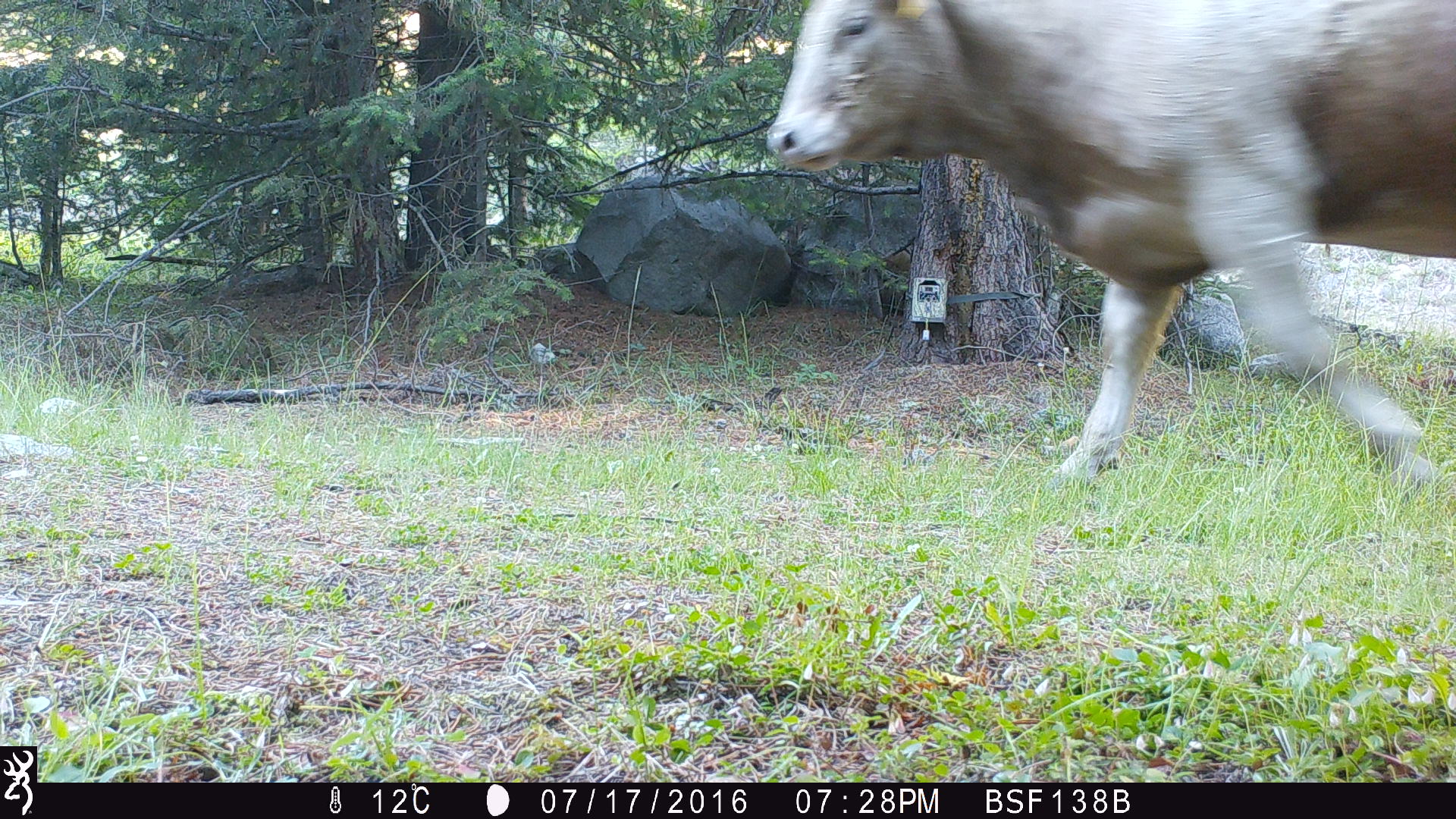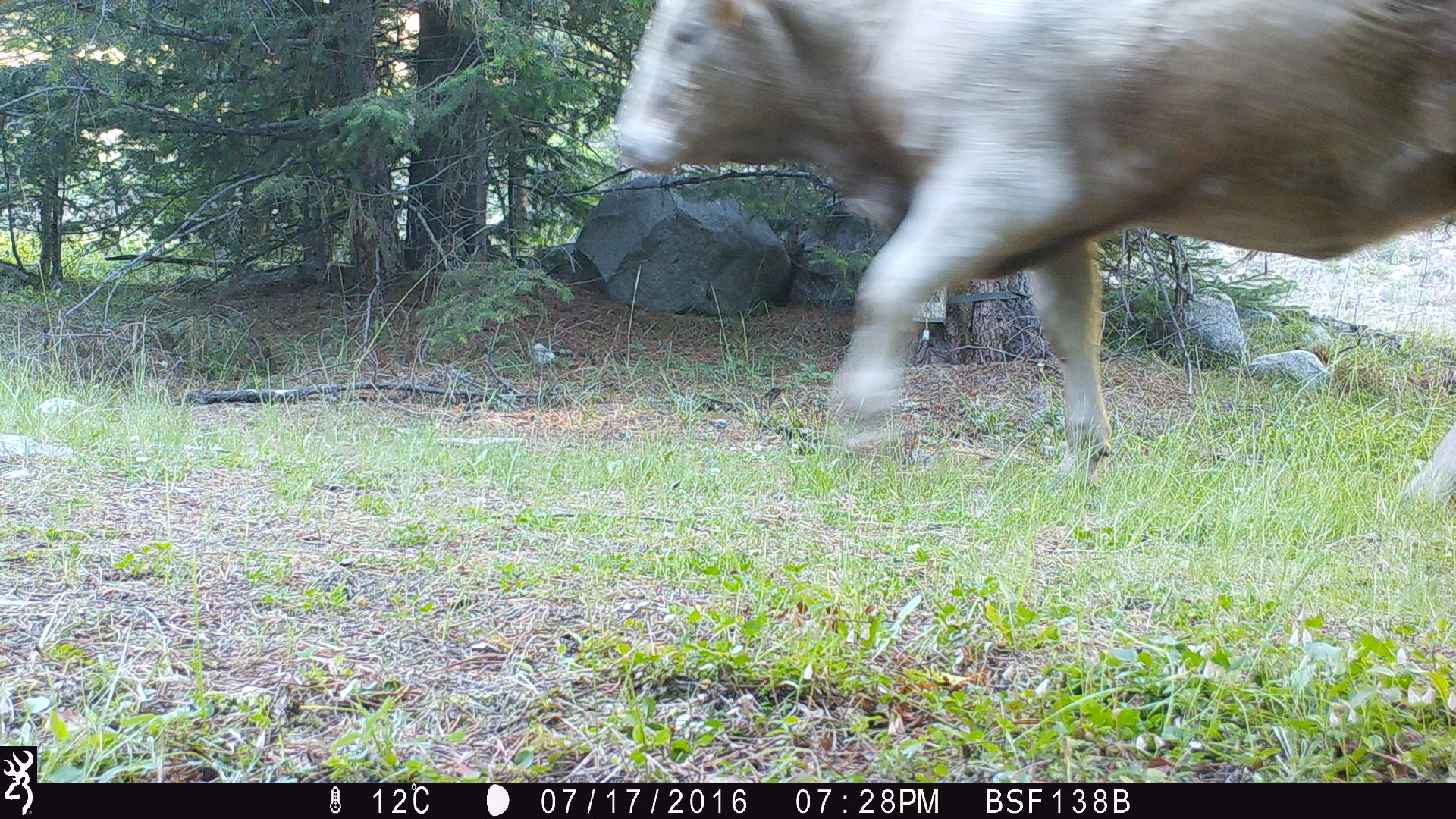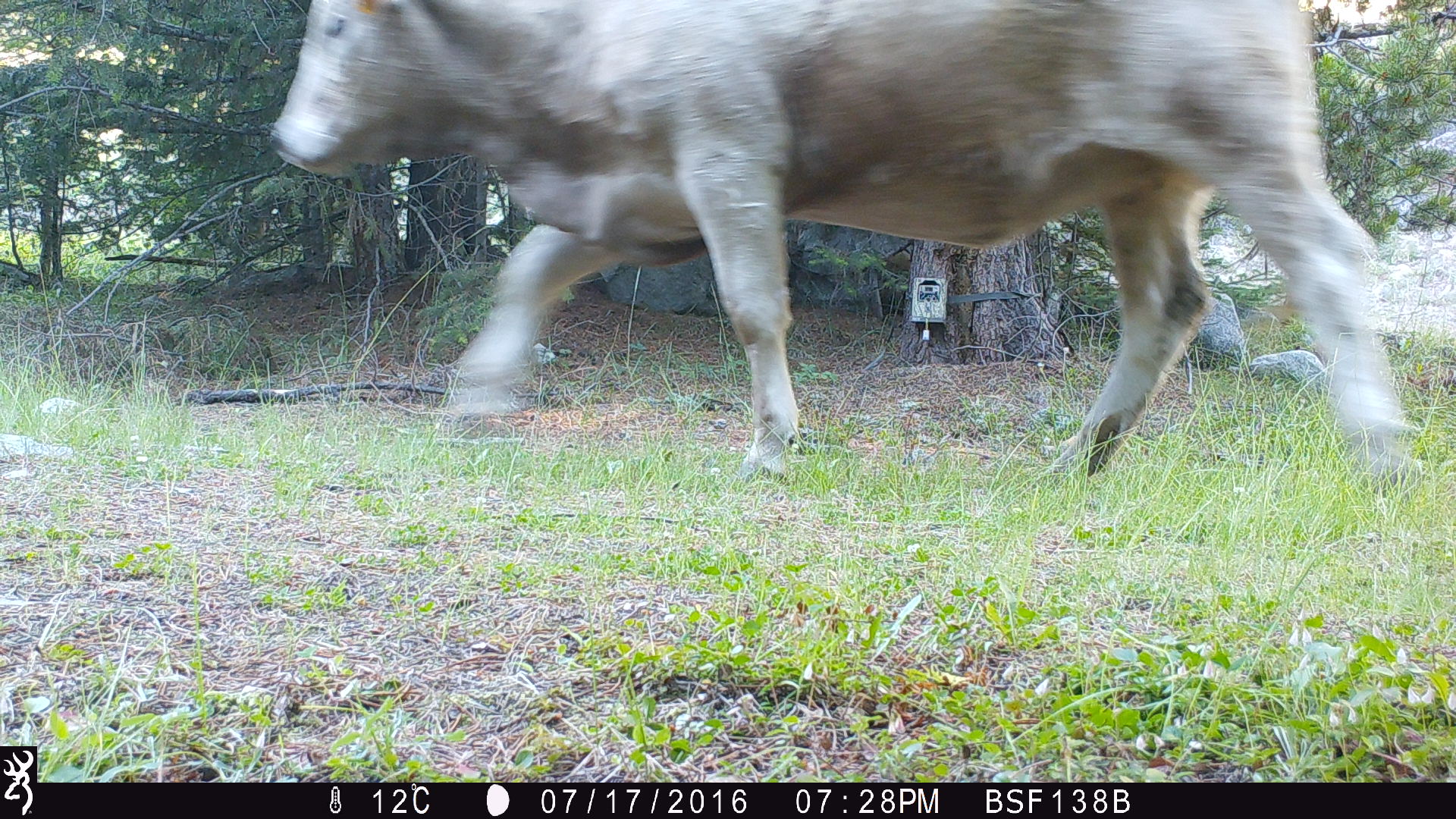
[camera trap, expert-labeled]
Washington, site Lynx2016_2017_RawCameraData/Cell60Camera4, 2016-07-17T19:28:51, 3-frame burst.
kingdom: Animalia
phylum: Chordata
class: Mammalia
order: Artiodactyla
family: Bovidae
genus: Bos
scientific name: Bos taurus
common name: domestic cattle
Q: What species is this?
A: Domestic cattle (Bos taurus).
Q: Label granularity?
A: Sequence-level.